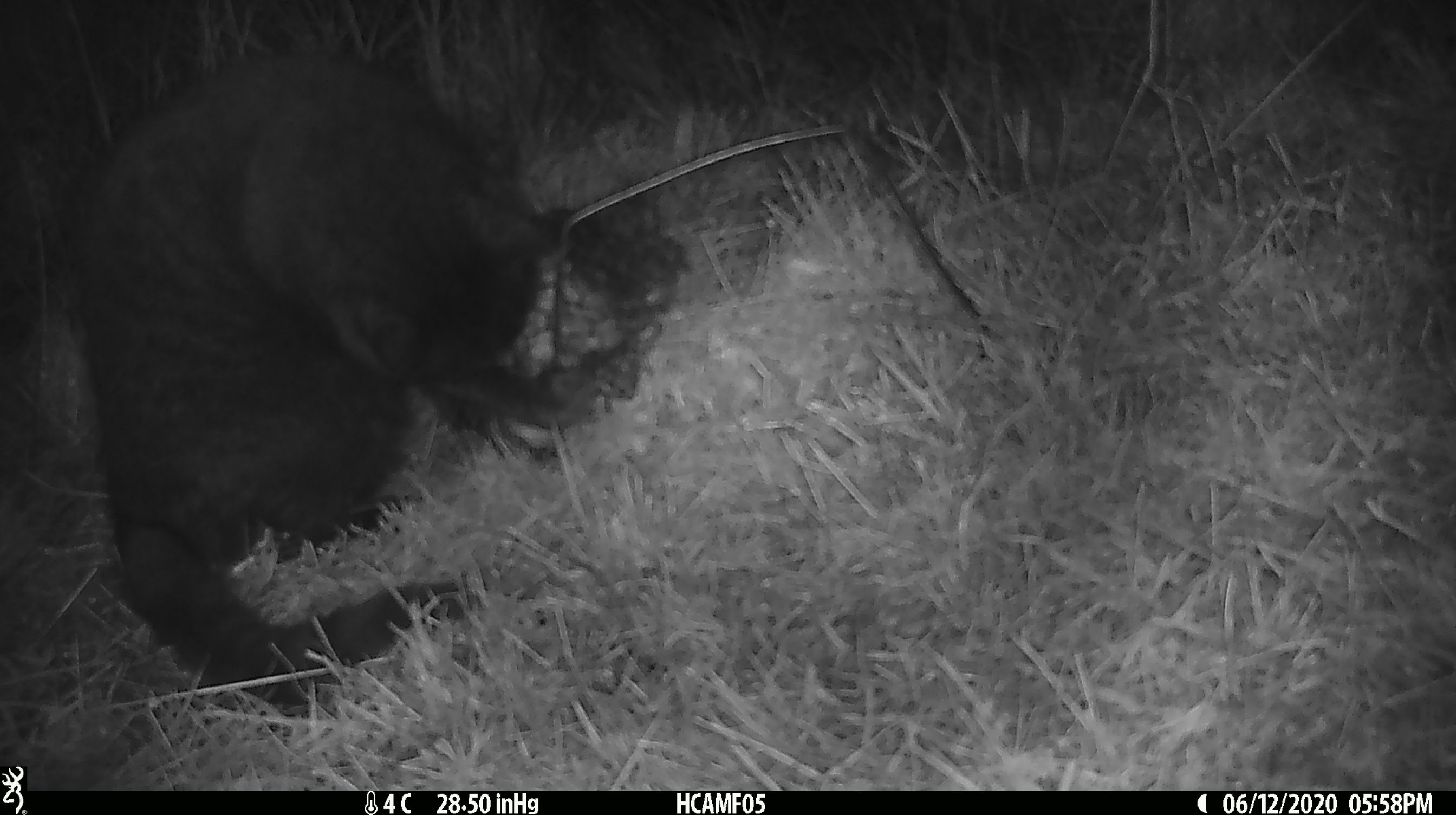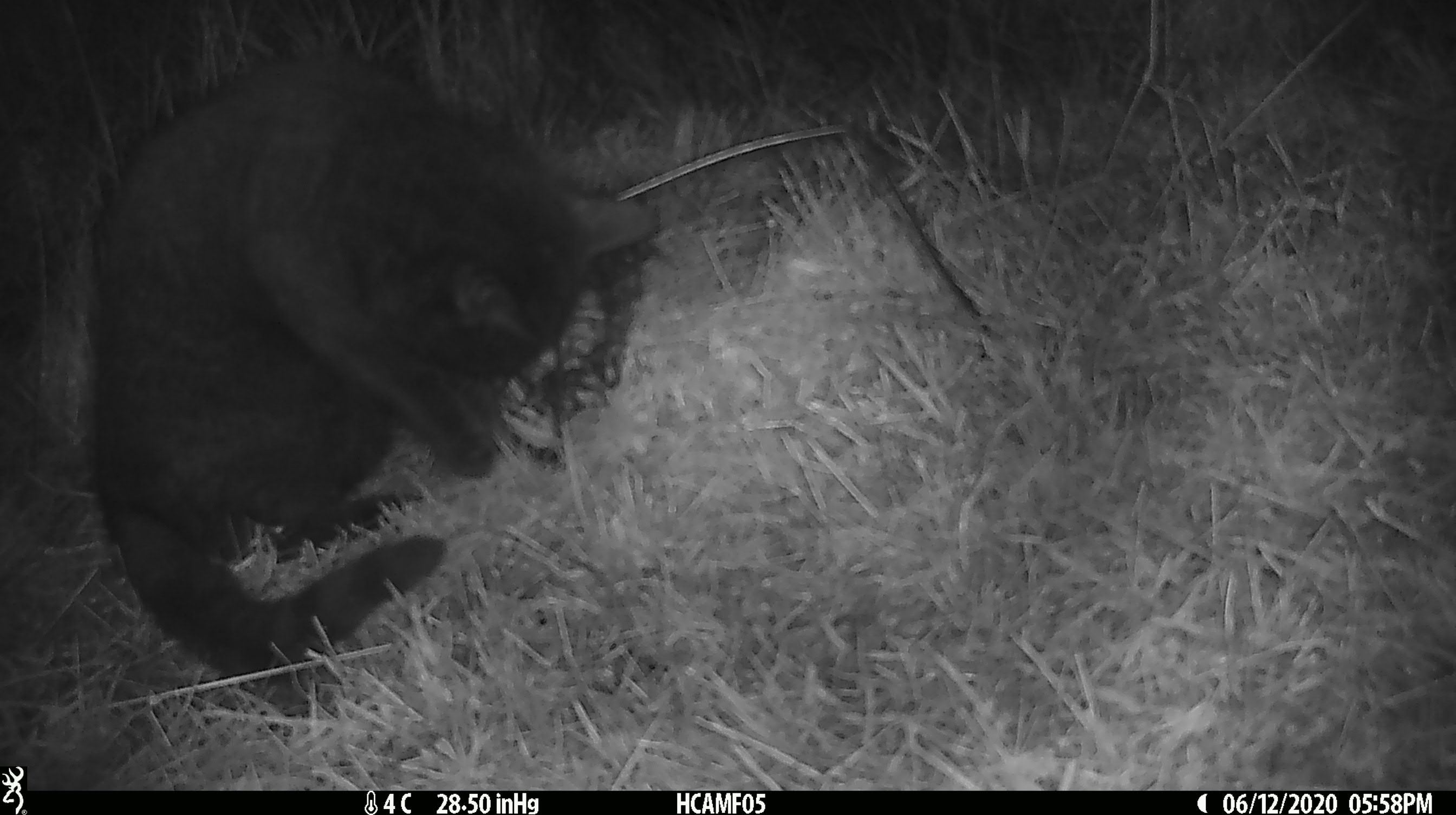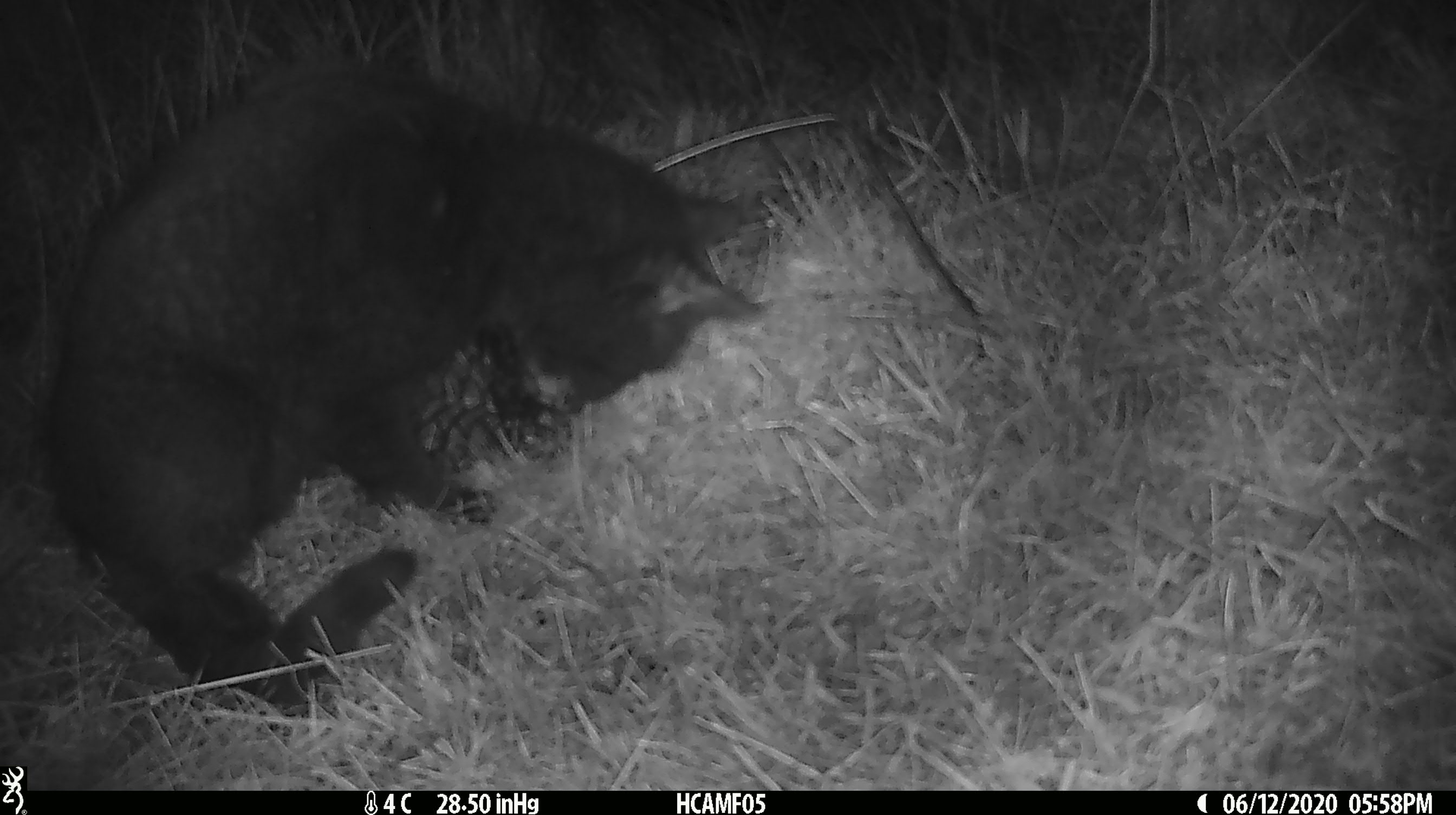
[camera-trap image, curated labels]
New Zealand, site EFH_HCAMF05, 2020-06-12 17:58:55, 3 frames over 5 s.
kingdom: Animalia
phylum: Chordata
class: Mammalia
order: Carnivora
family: Felidae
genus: Felis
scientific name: Felis catus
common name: domestic cat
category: cat